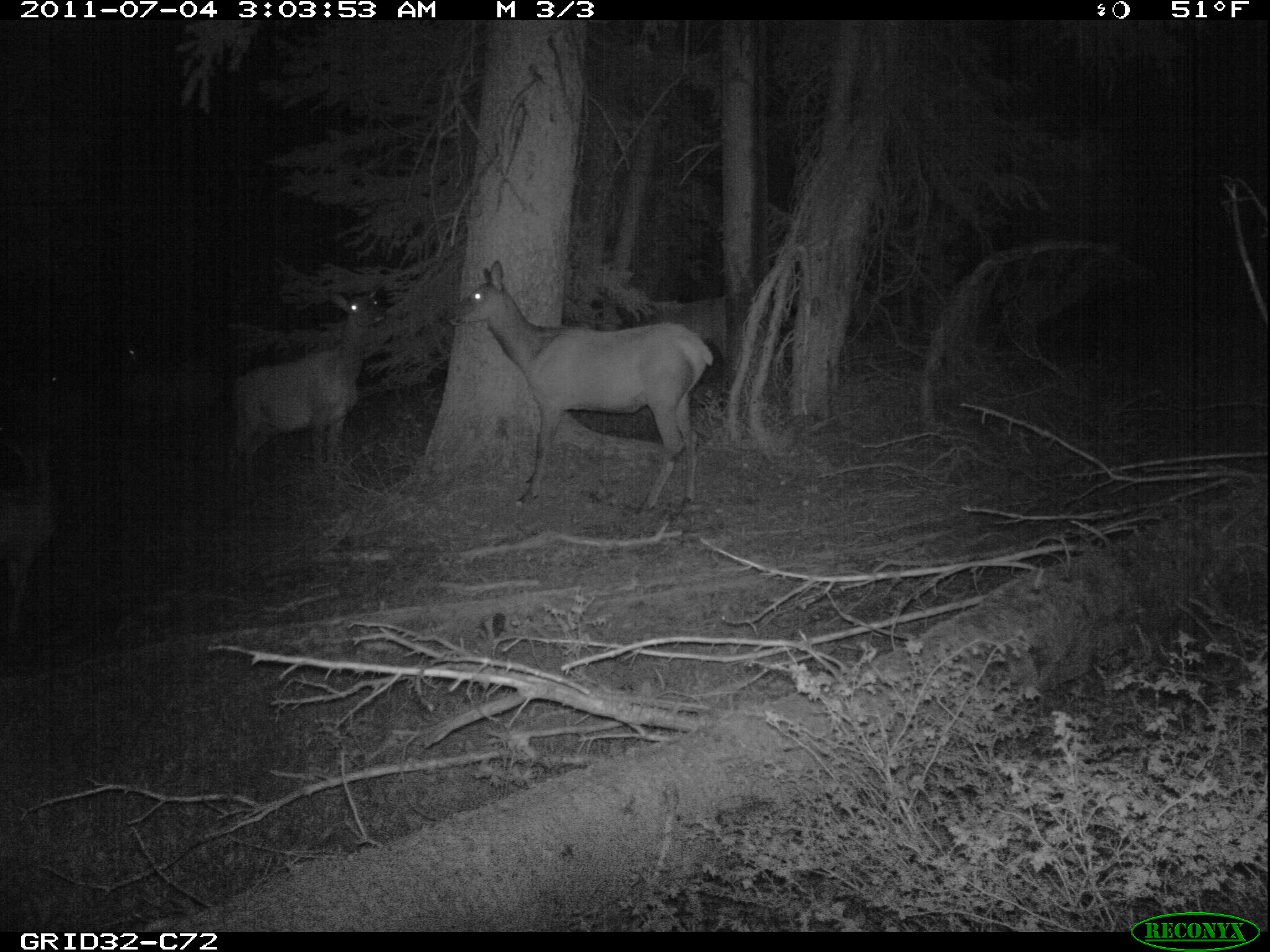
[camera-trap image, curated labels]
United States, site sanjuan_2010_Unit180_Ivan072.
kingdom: Animalia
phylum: Chordata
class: Mammalia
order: Artiodactyla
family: Cervidae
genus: Cervus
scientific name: Cervus elaphus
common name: red deer